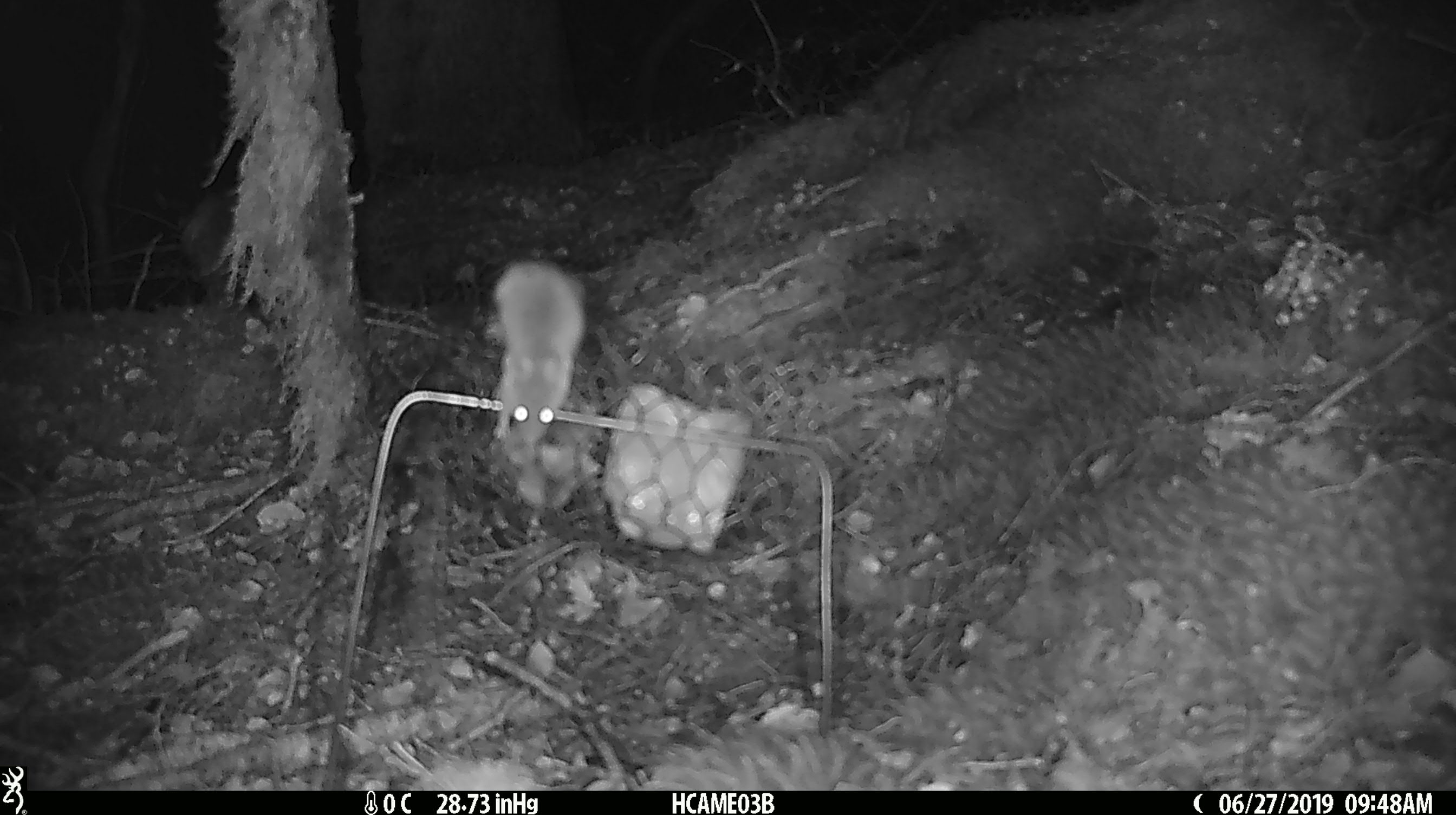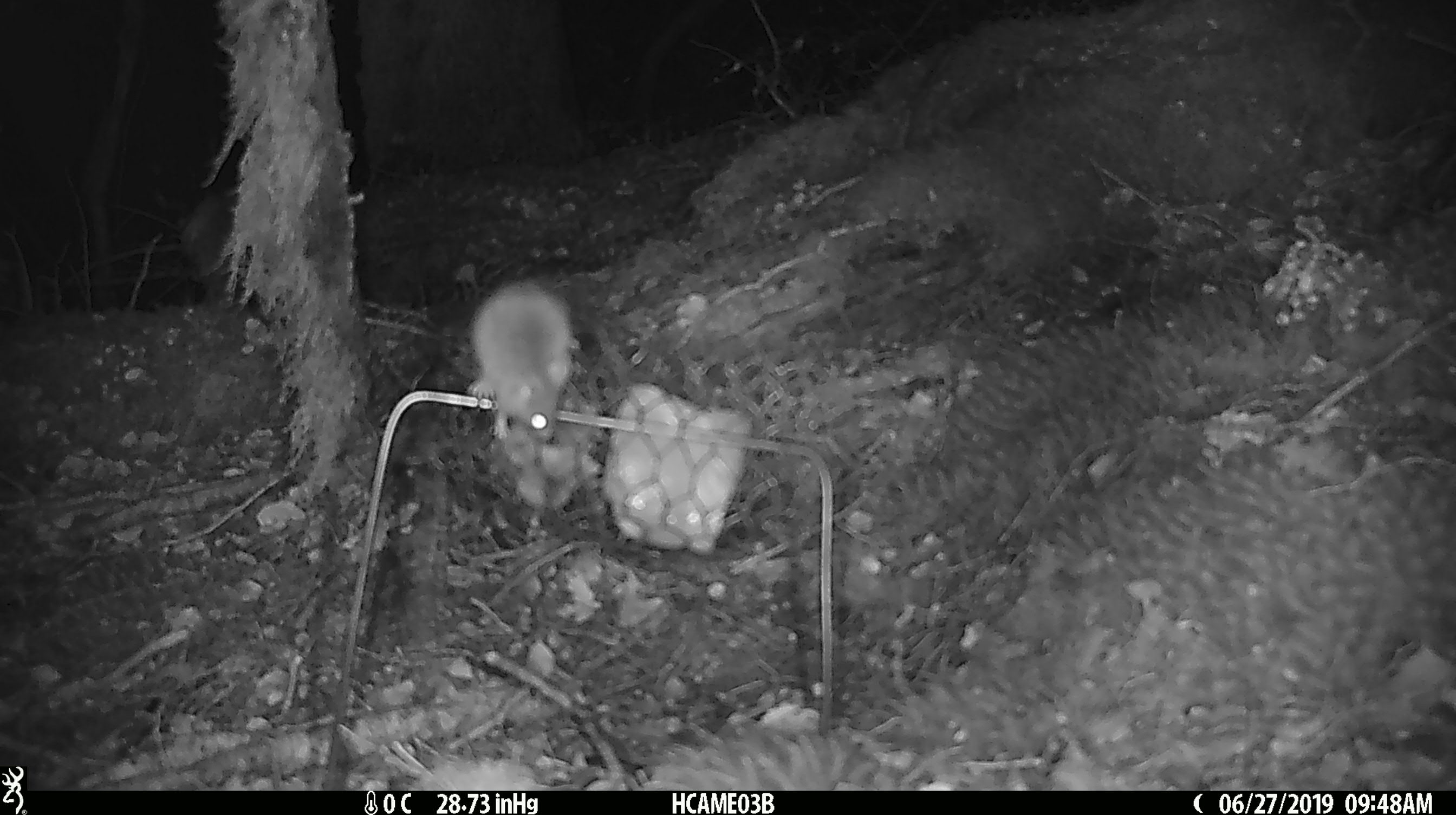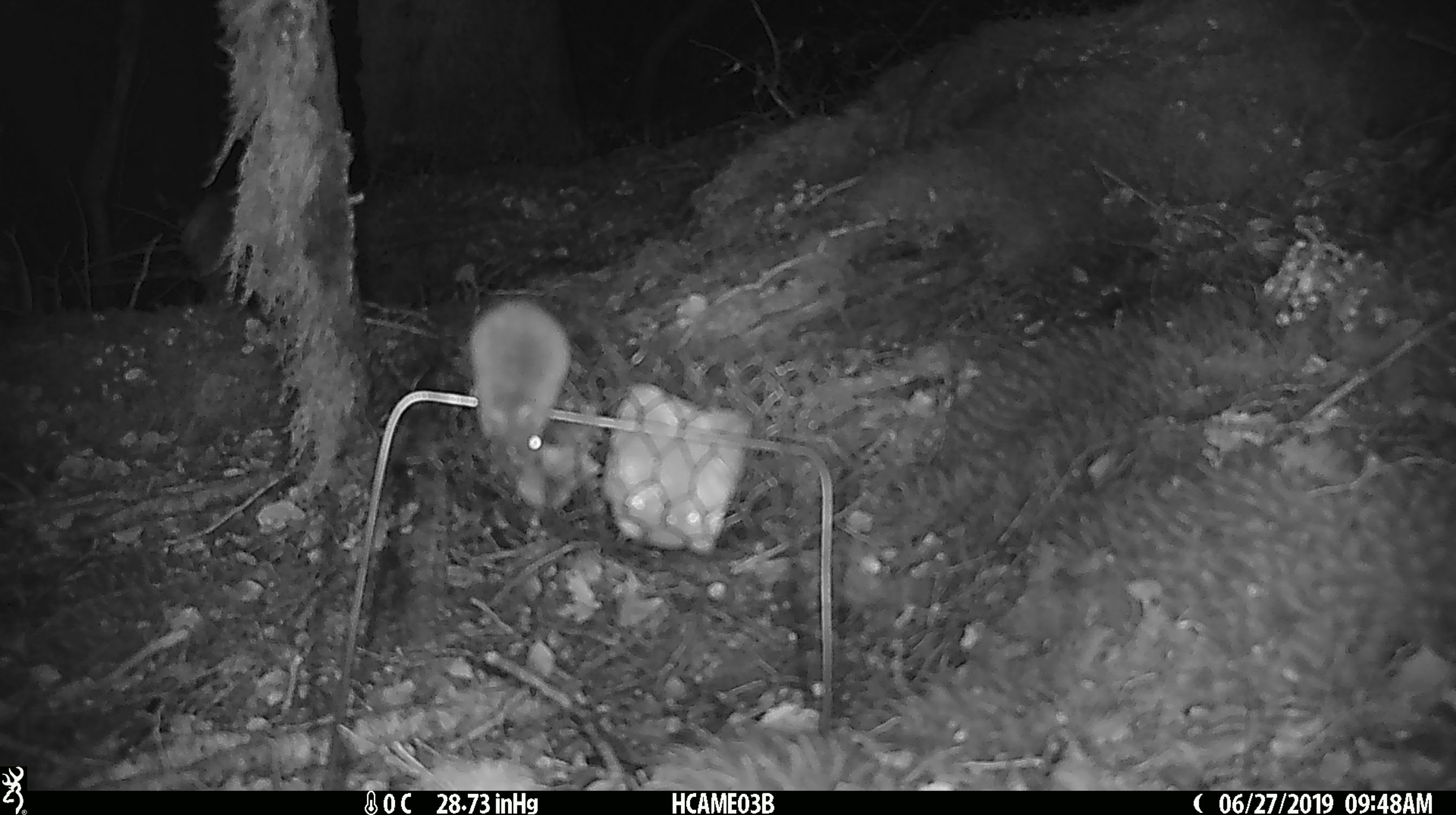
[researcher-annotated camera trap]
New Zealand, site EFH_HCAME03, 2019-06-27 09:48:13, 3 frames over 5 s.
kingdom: Animalia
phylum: Chordata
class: Mammalia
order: Rodentia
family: Muridae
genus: Mus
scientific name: Mus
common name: mouse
Mouse (Mus).